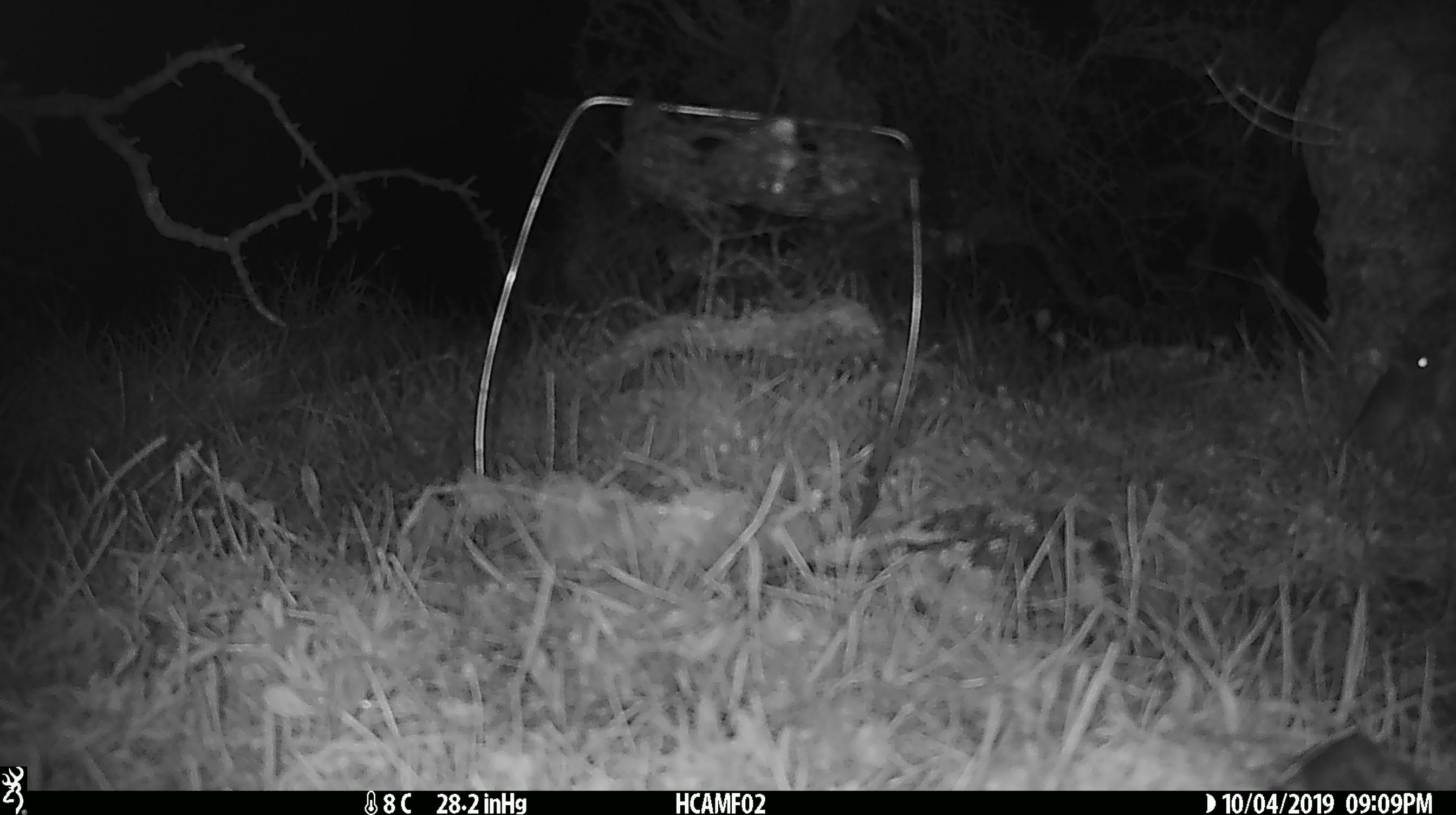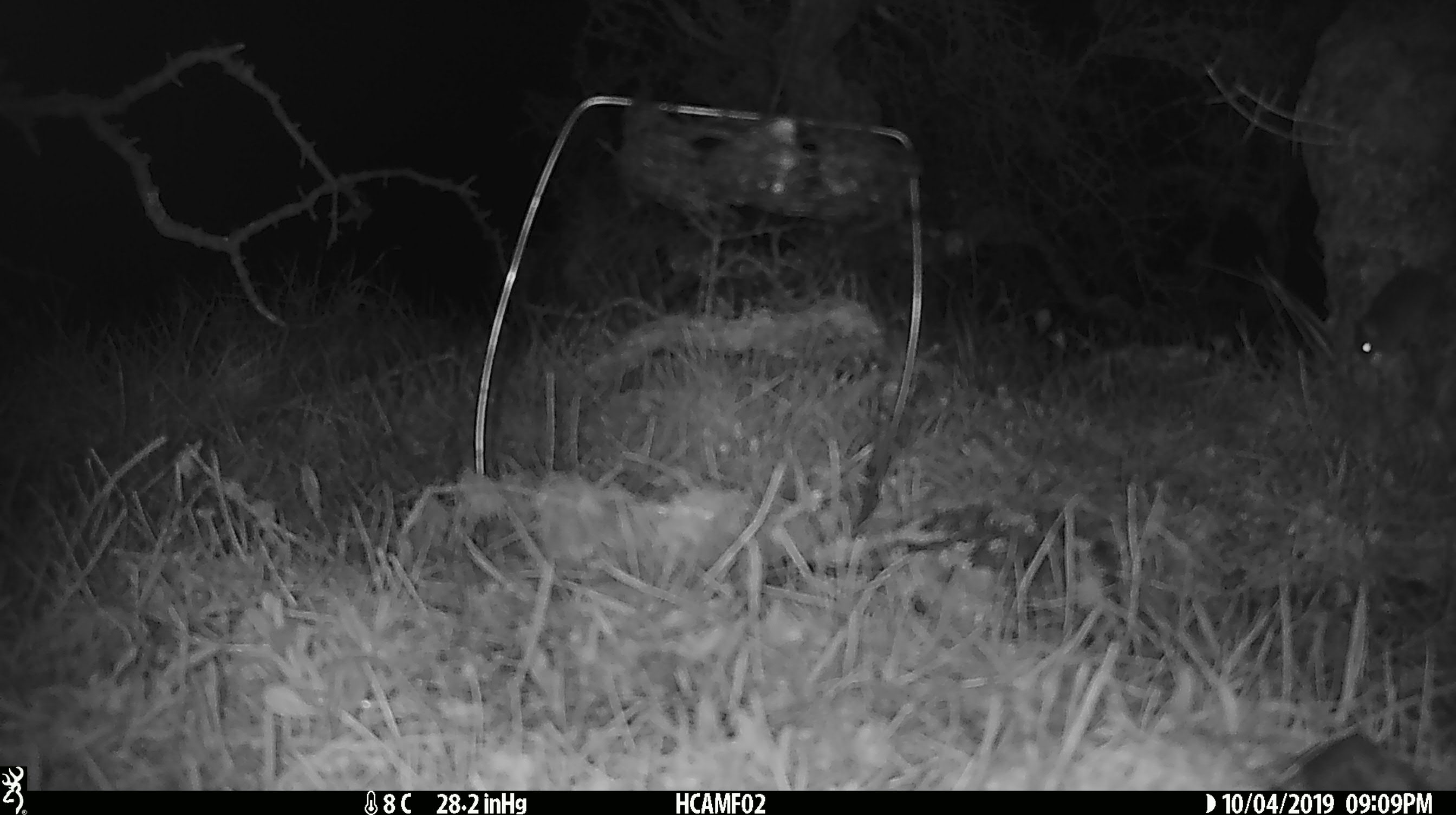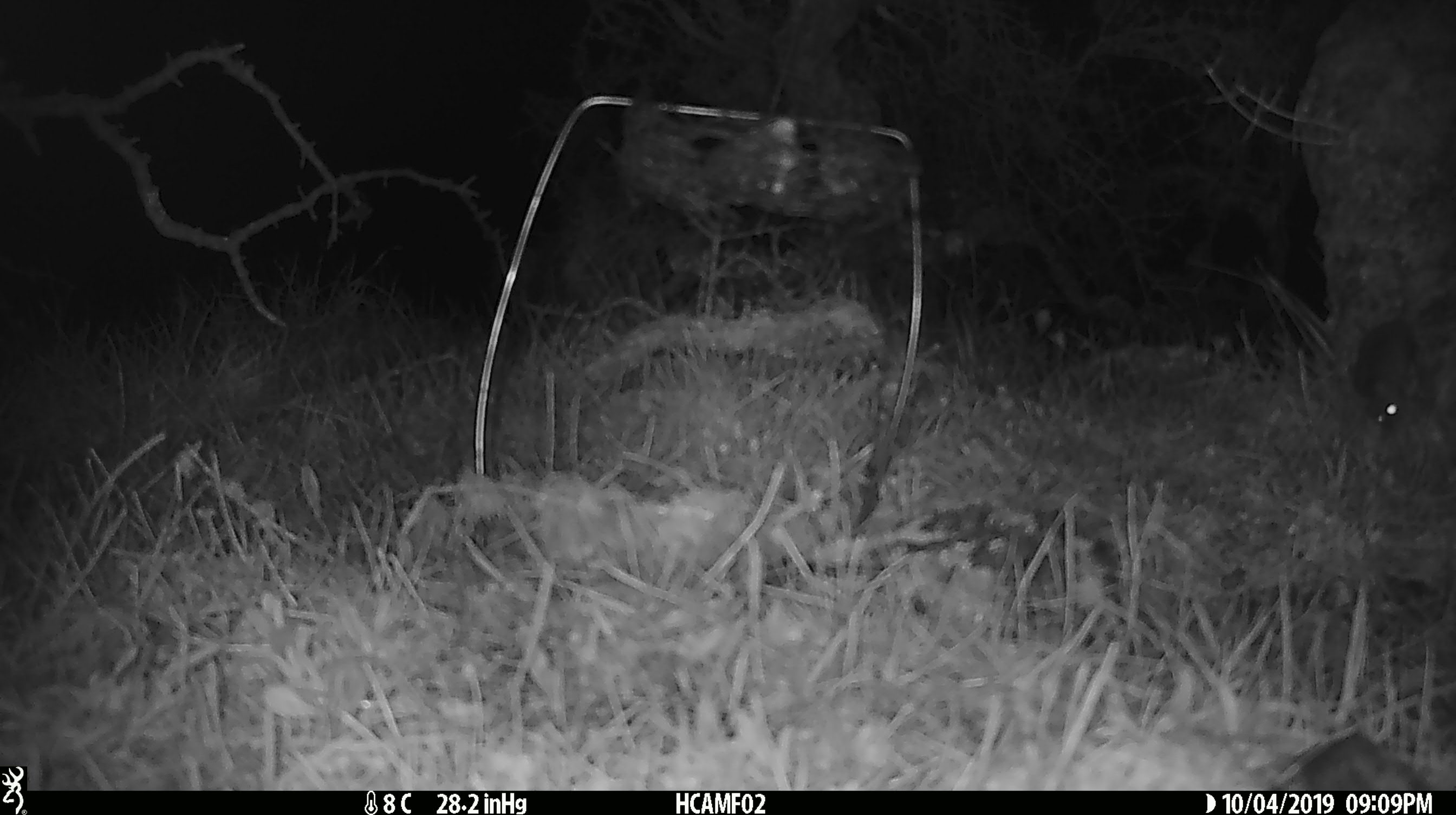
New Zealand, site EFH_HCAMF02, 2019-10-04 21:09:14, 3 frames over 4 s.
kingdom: Animalia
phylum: Chordata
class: Mammalia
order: Rodentia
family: Muridae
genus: Mus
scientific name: Mus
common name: mouse